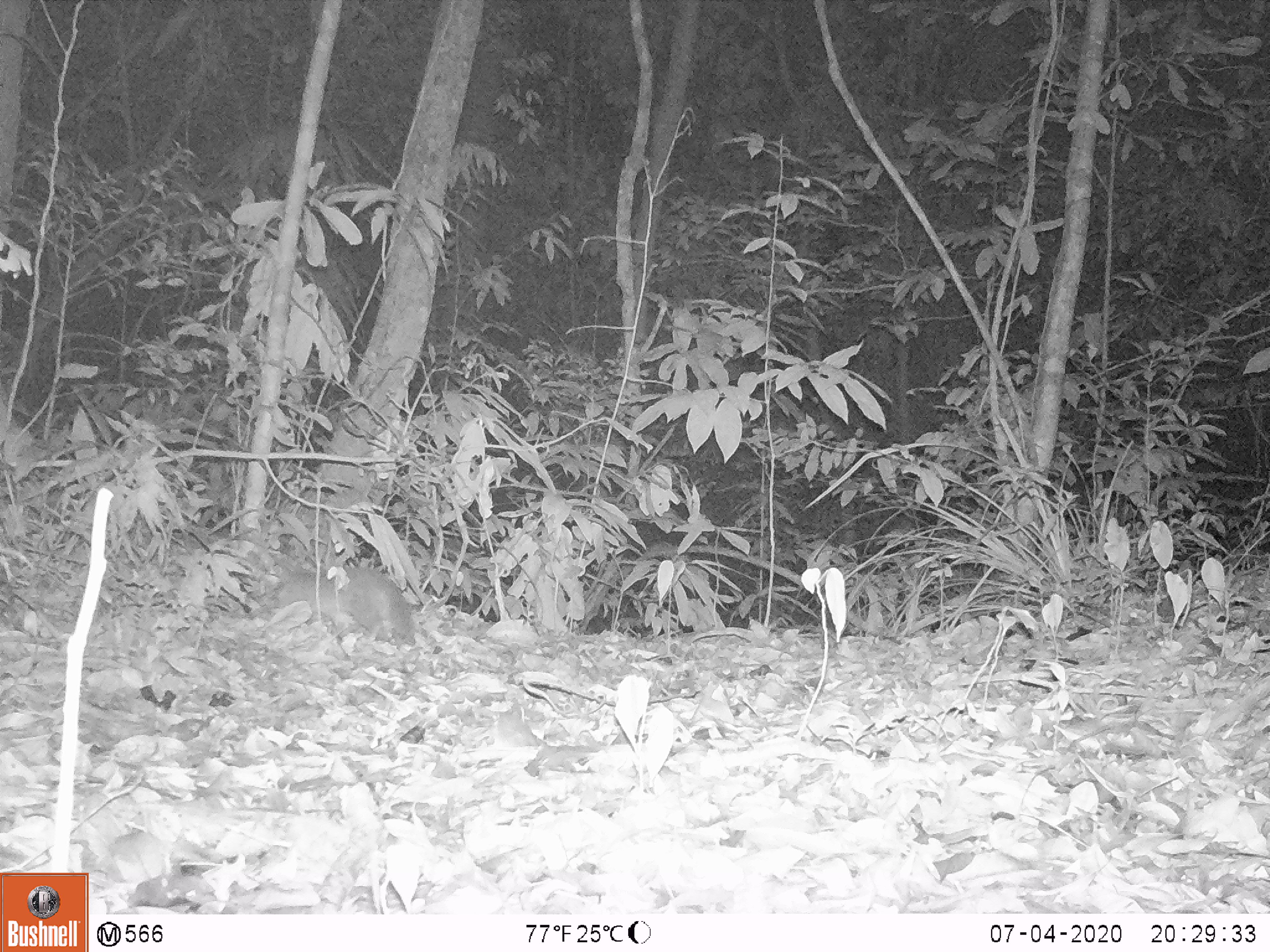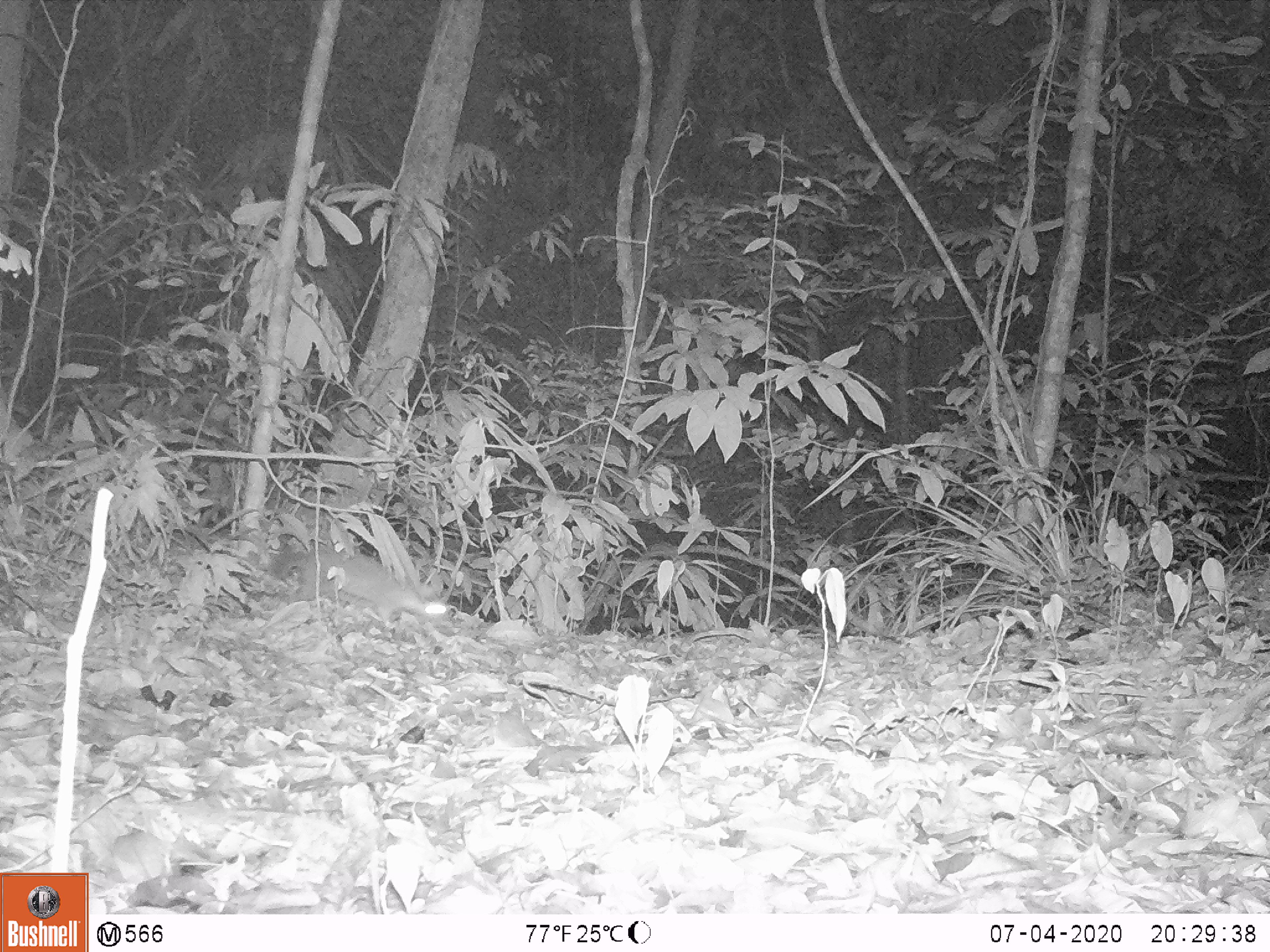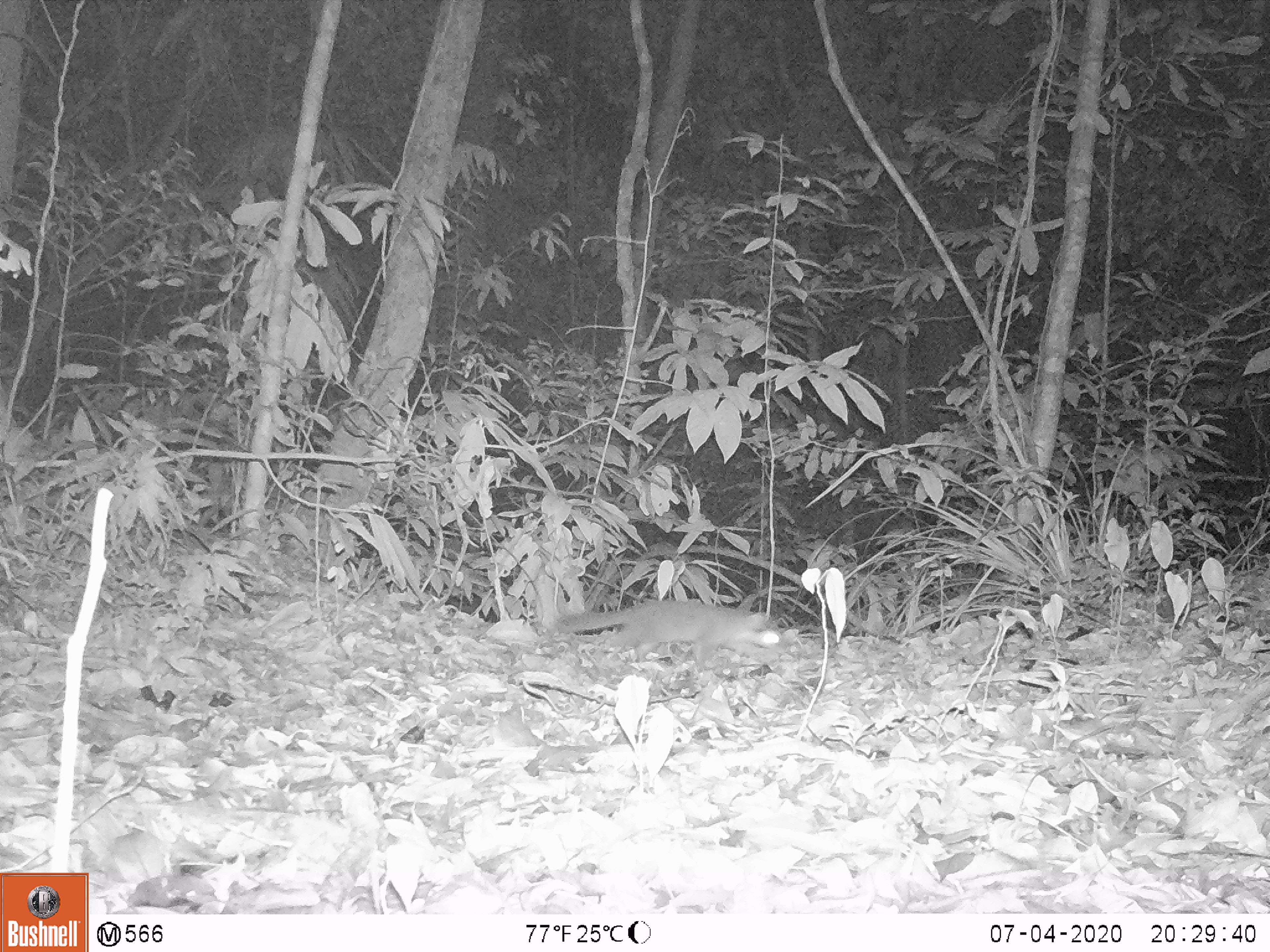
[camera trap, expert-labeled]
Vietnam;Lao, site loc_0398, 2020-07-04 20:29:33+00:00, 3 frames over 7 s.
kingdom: Animalia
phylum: Chordata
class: Mammalia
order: Carnivora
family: Mustelidae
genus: Melogale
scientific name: Melogale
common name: ferret badger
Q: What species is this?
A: Ferret badger (Melogale).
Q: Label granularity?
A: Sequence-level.